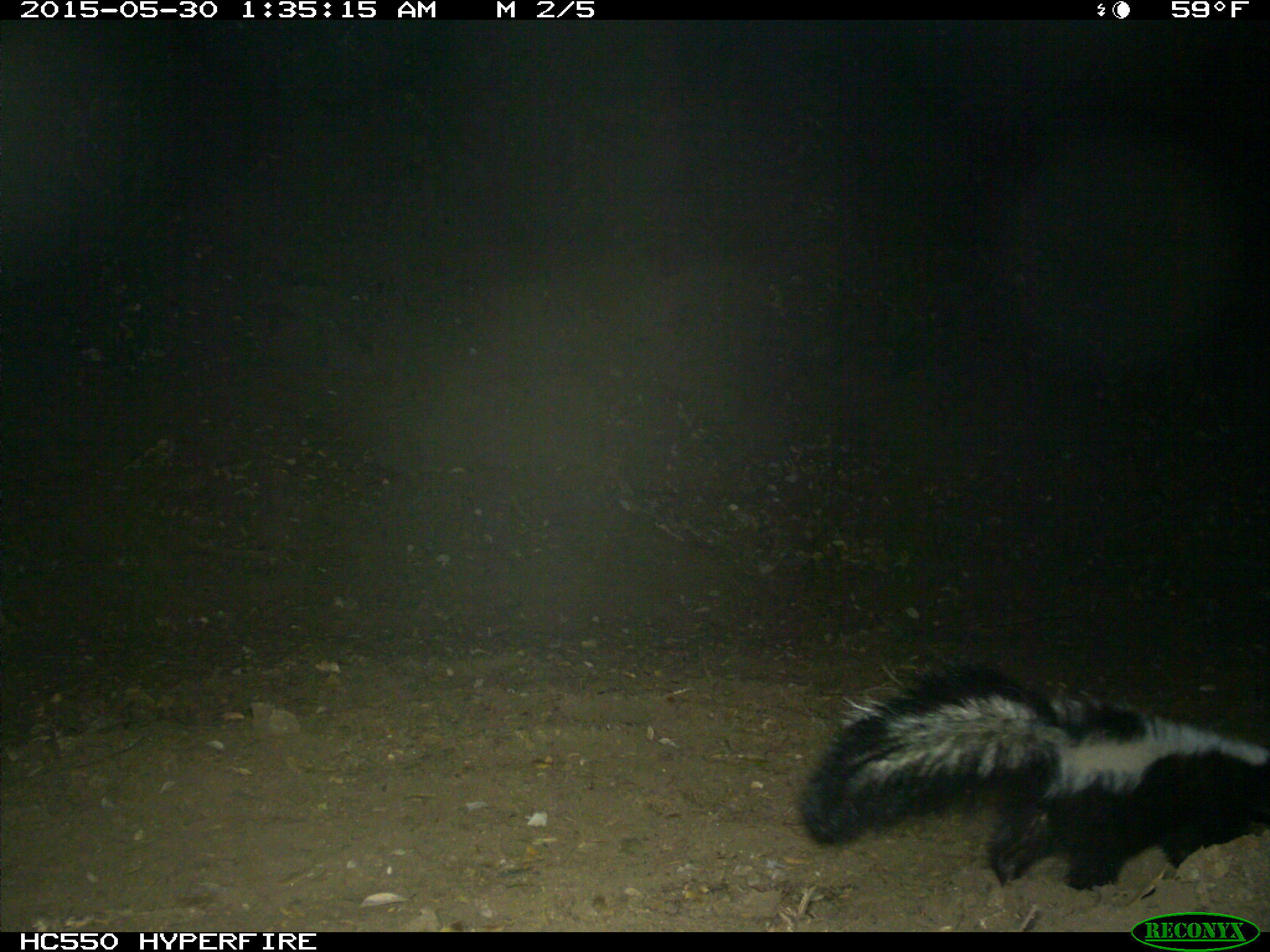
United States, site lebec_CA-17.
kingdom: Animalia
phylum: Chordata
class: Mammalia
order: Carnivora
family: Mephitidae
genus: Mephitis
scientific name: Mephitis mephitis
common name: striped skunk